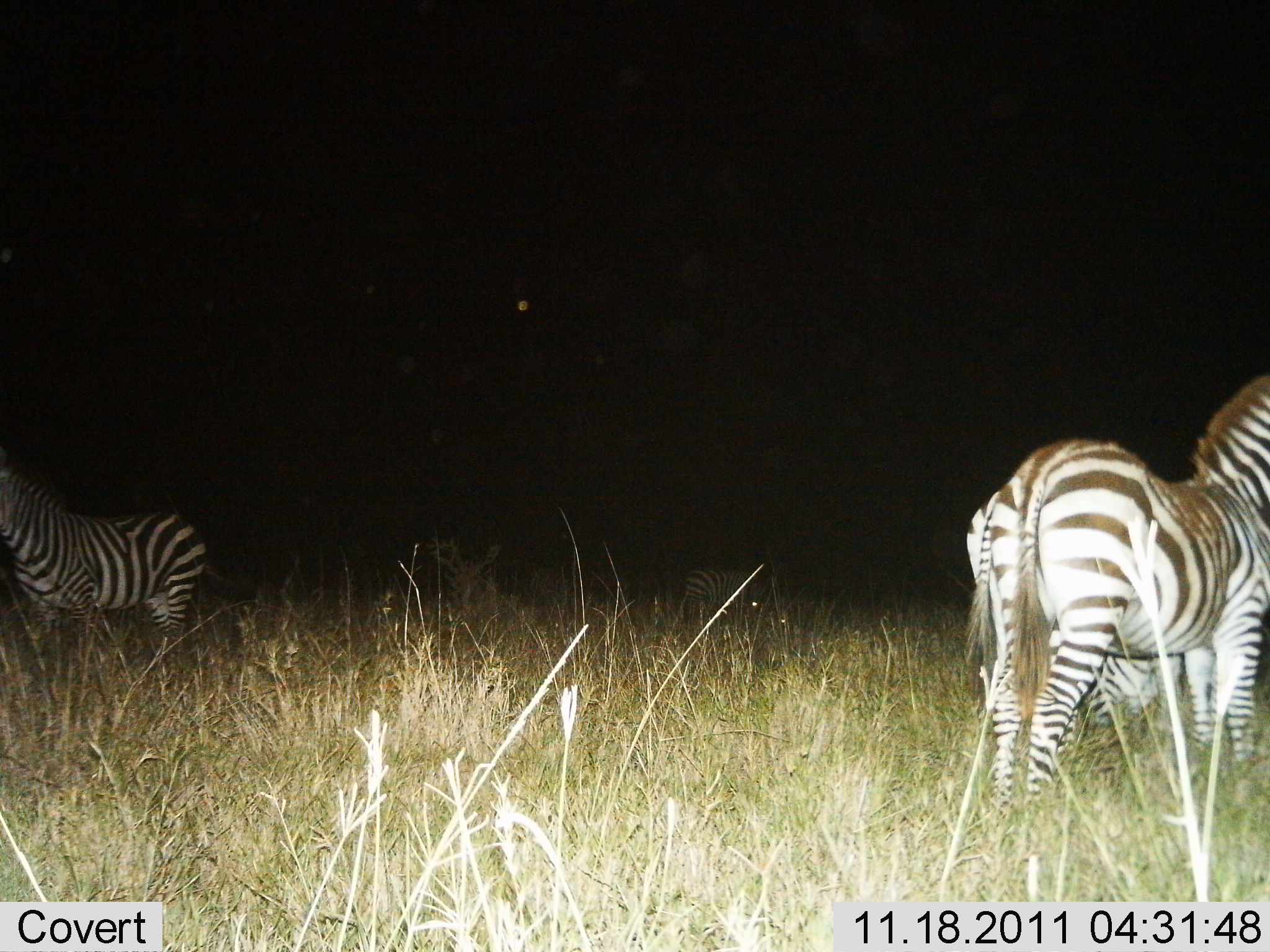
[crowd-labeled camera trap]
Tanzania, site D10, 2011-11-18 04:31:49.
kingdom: Animalia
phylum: Chordata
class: Mammalia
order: Perissodactyla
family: Equidae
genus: Equus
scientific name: Equus quagga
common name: plains zebra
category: zebra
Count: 4.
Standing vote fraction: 100%.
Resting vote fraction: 0%.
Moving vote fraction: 0%.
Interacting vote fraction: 0%.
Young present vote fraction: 8%.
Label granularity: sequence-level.